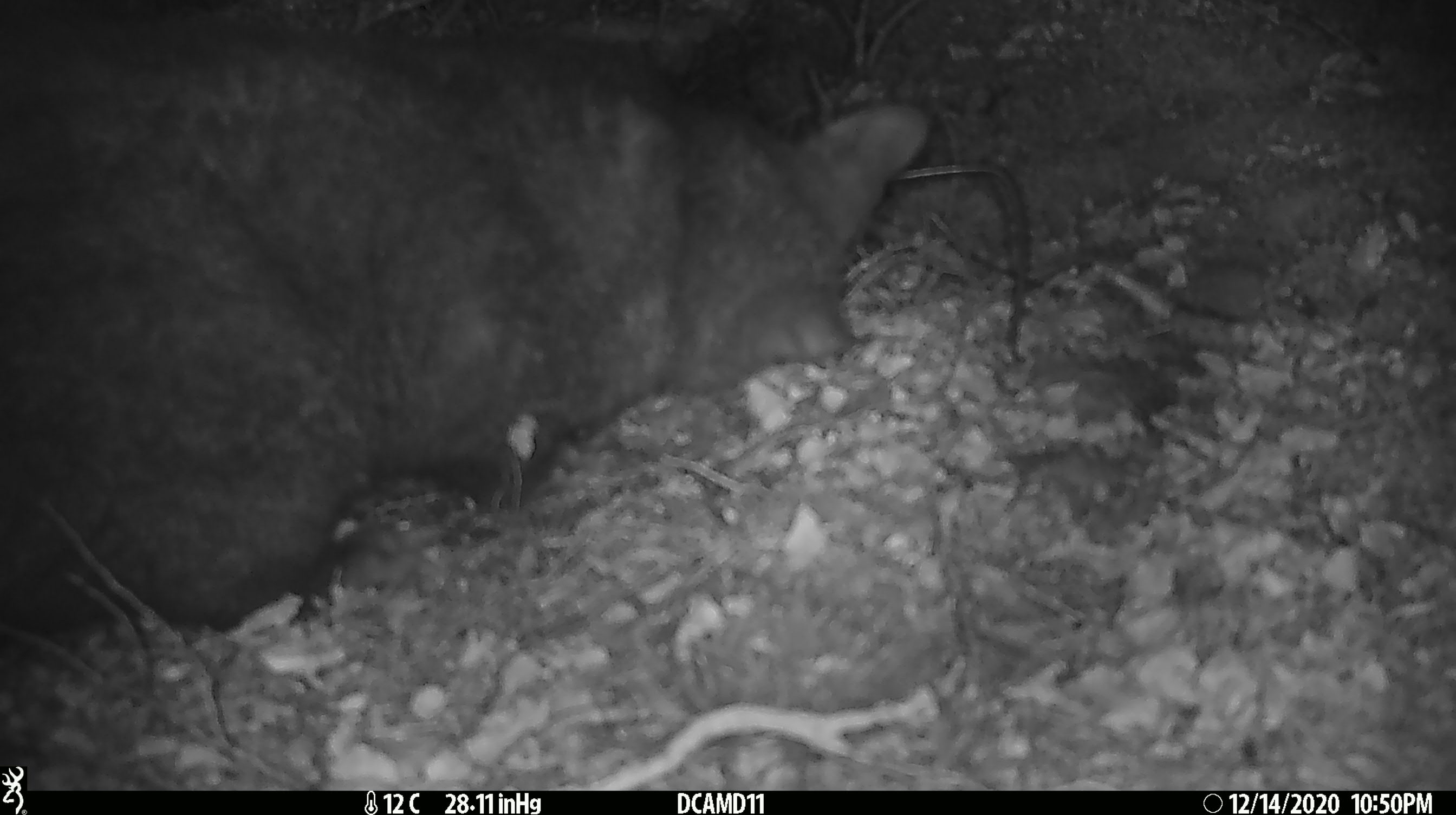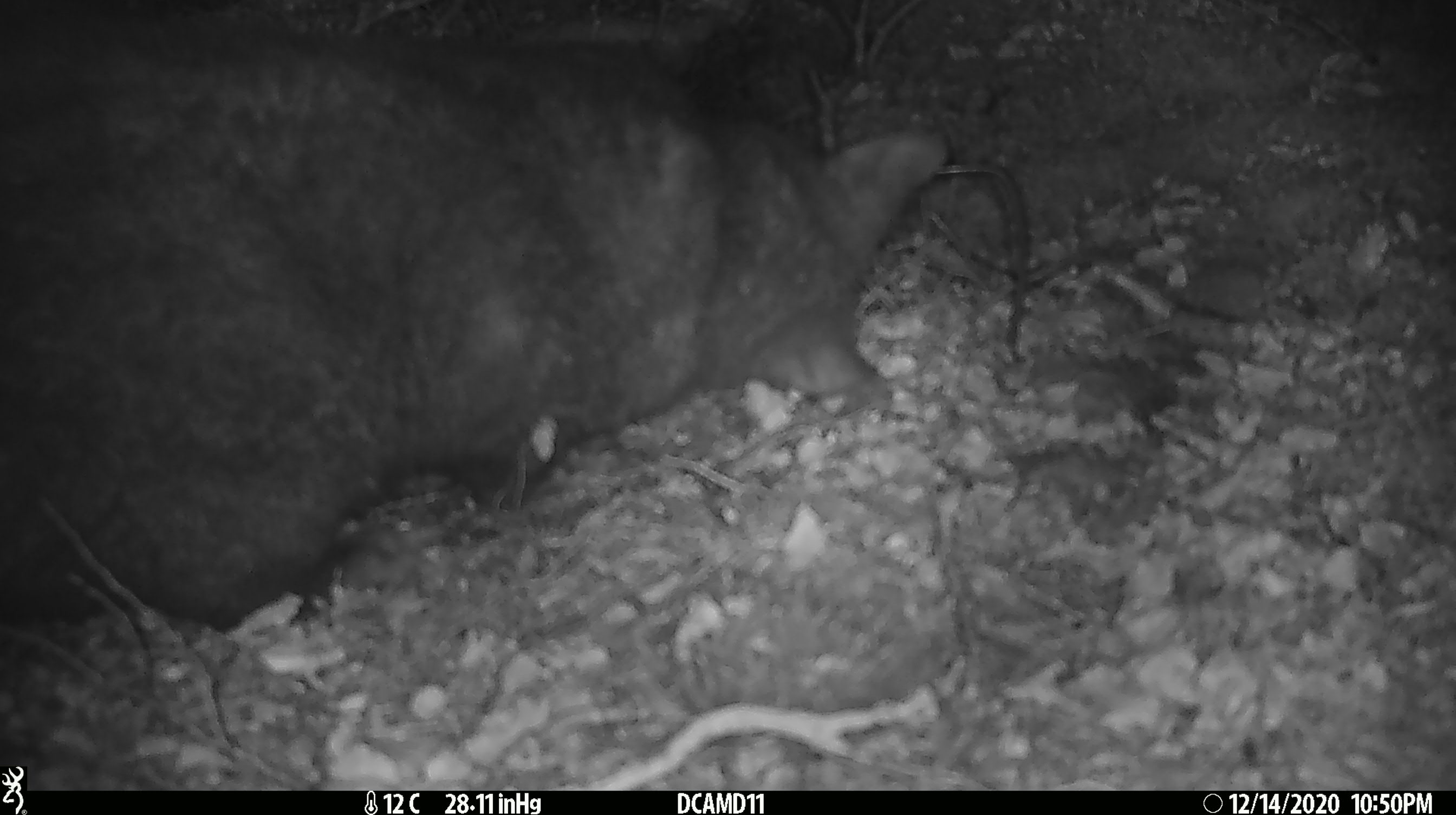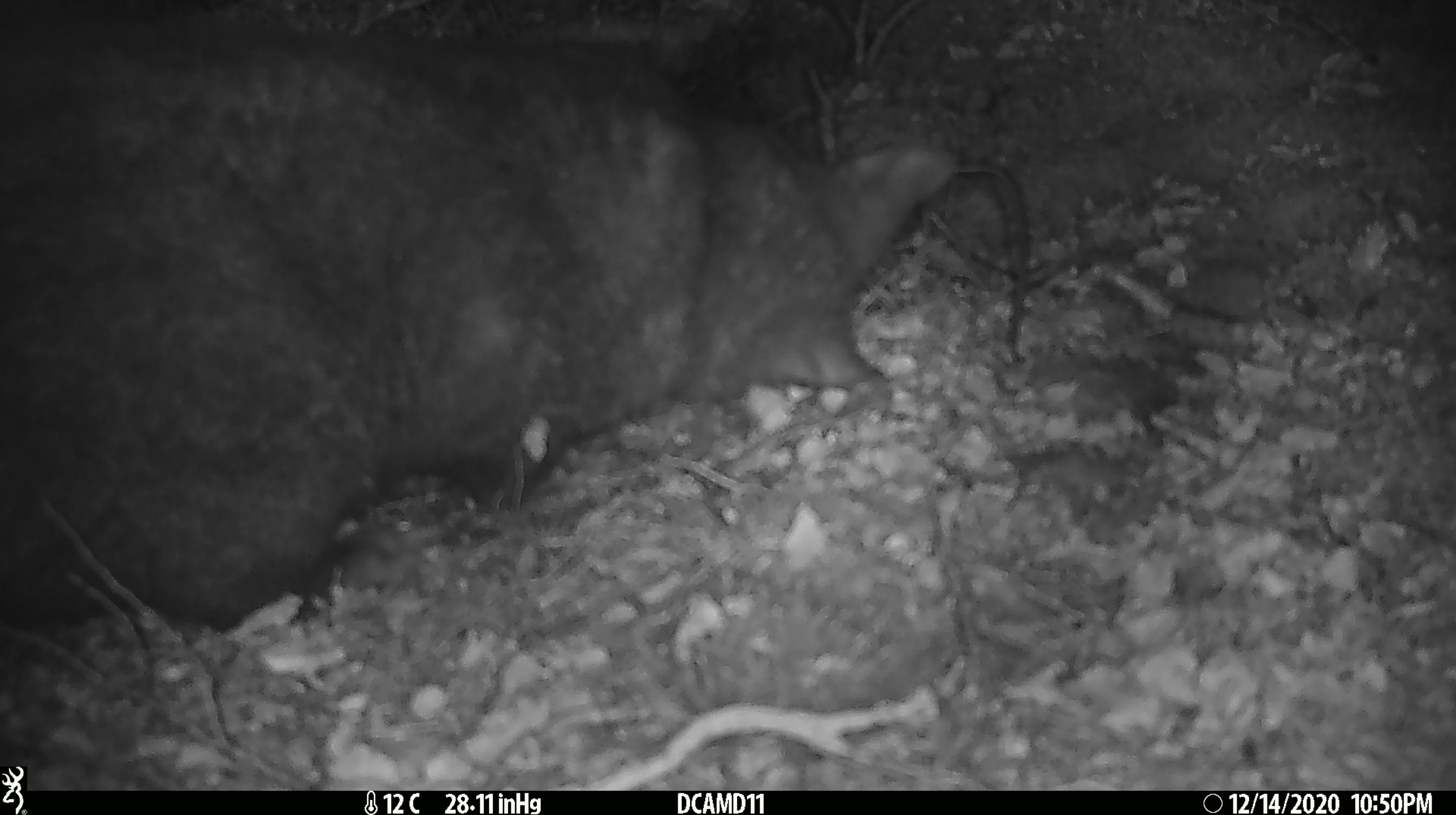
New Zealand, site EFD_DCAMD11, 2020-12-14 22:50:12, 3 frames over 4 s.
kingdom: Animalia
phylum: Chordata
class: Mammalia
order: Diprotodontia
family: Phalangeridae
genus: Trichosurus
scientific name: Trichosurus vulpecula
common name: common brushtail possum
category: possum